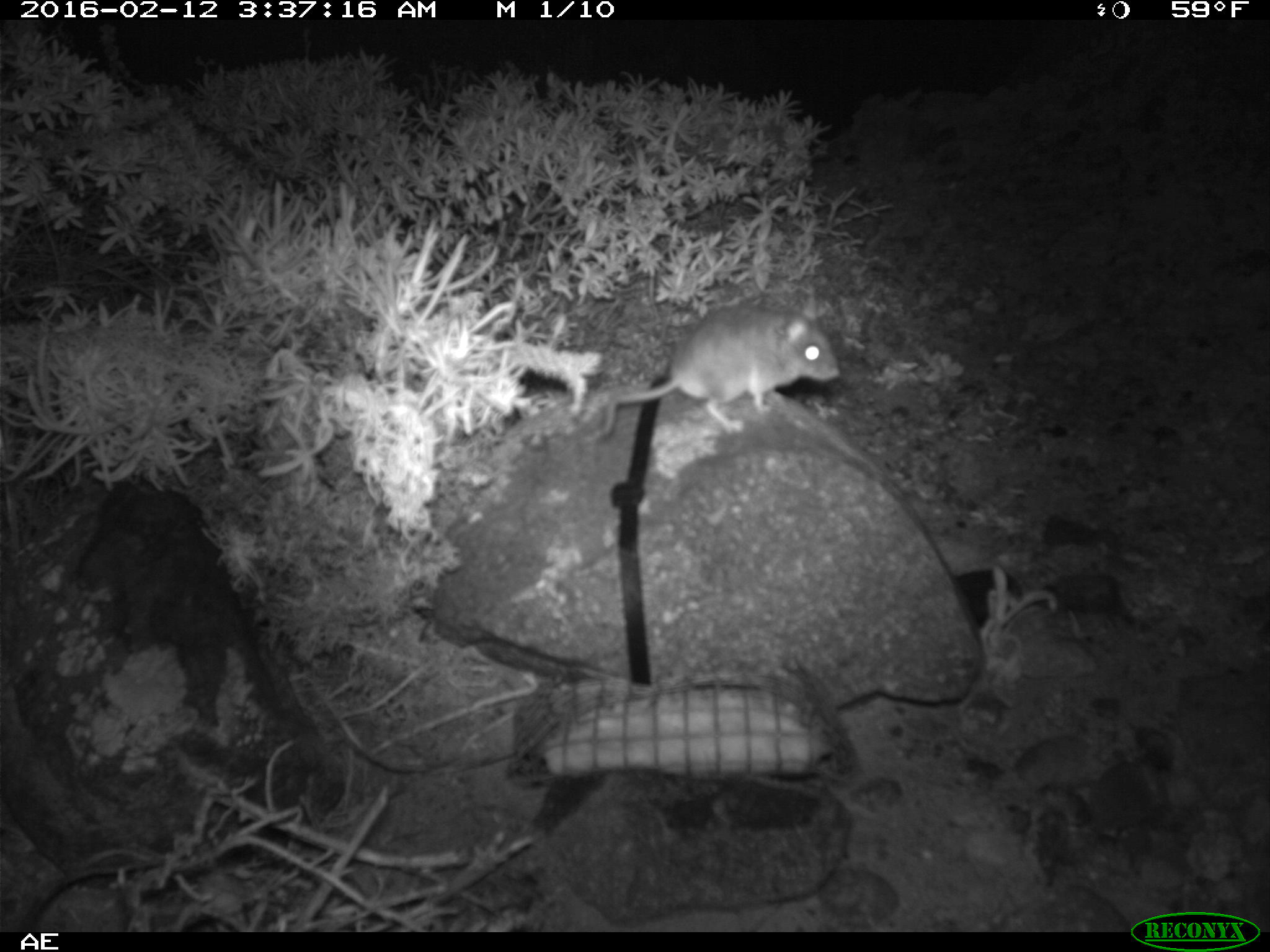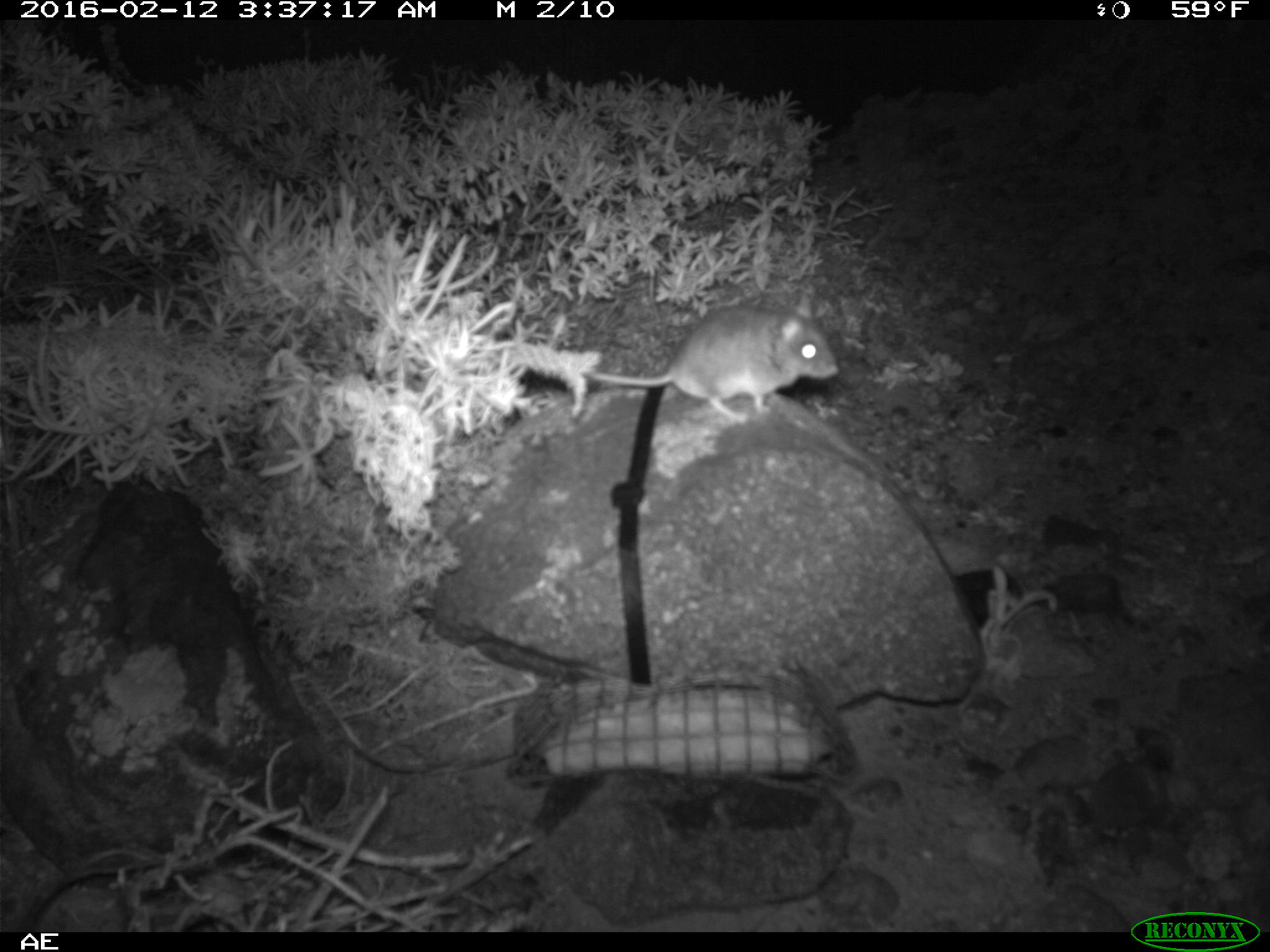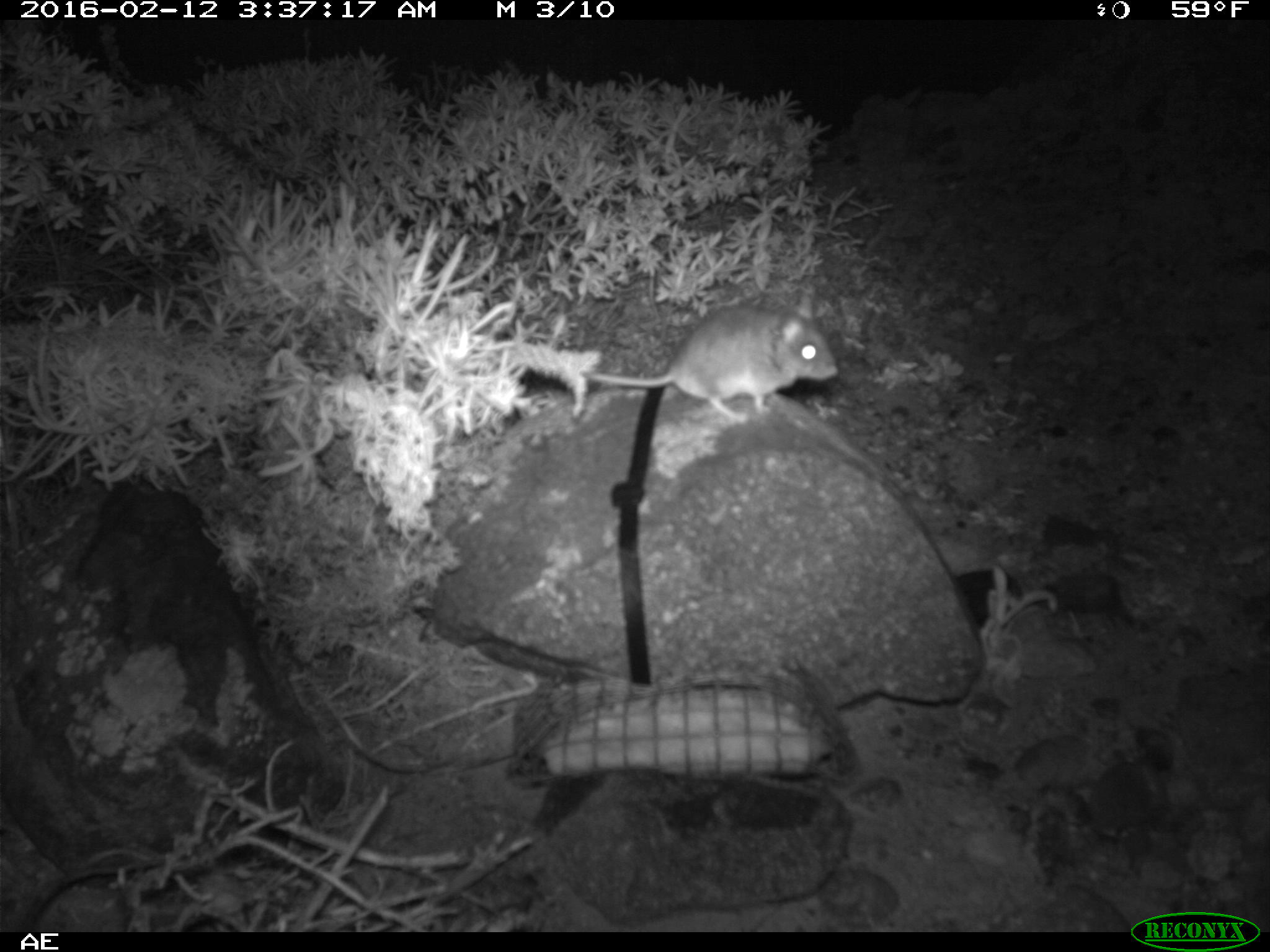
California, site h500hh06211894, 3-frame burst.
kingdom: Animalia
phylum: Chordata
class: Mammalia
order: Rodentia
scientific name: Rodentia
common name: rodent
Rodent (Rodentia).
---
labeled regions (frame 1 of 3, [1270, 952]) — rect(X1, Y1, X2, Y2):
rodent: rect(584, 296, 838, 447)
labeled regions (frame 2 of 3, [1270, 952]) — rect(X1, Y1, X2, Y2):
rodent: rect(580, 293, 838, 420)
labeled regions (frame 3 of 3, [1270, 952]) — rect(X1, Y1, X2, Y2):
rodent: rect(579, 292, 837, 425)